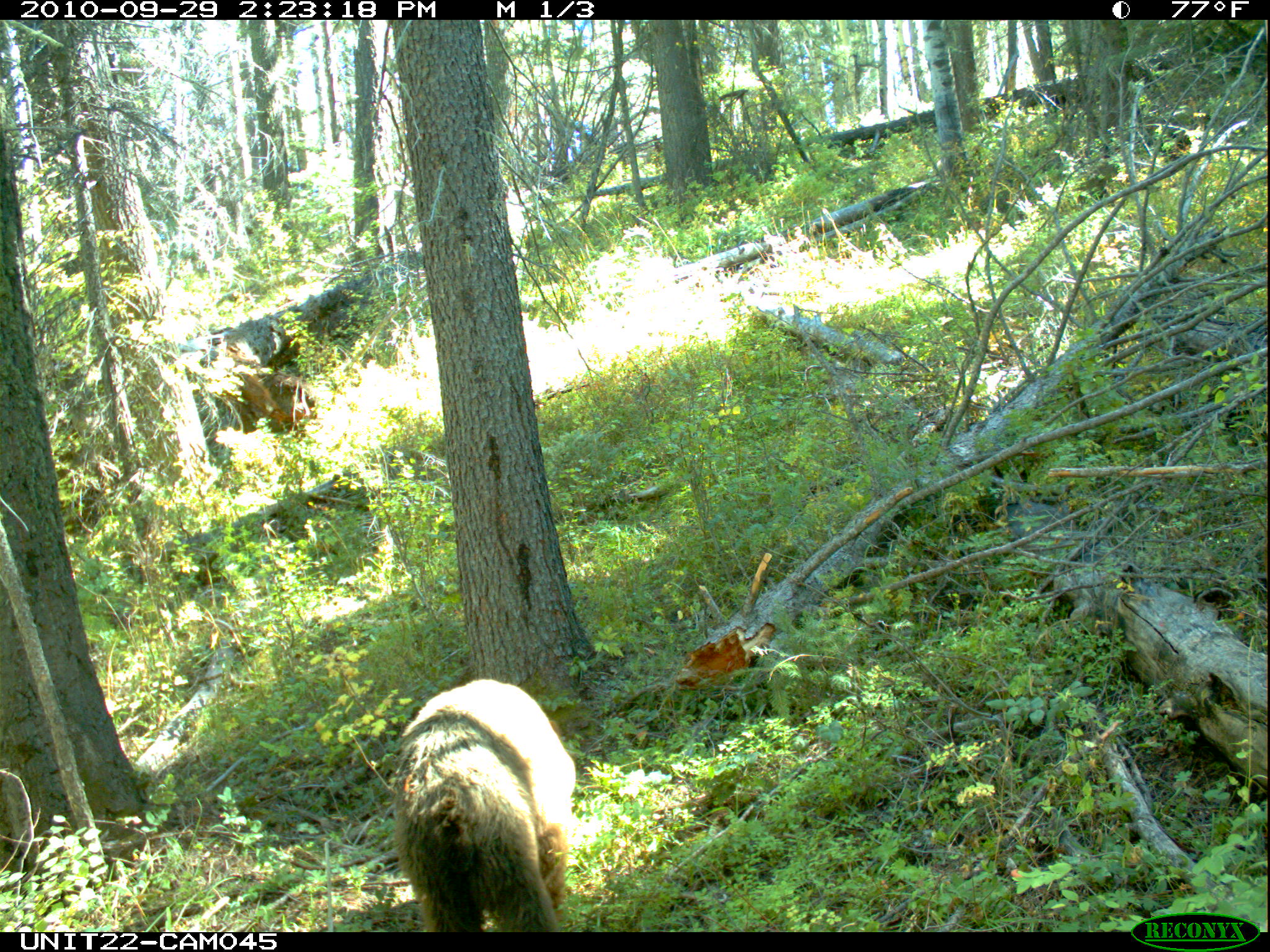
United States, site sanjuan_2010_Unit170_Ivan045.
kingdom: Animalia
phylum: Chordata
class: Mammalia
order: Carnivora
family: Ursidae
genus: Ursus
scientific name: Ursus americanus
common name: american black bear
Ursus americanus (american black bear).